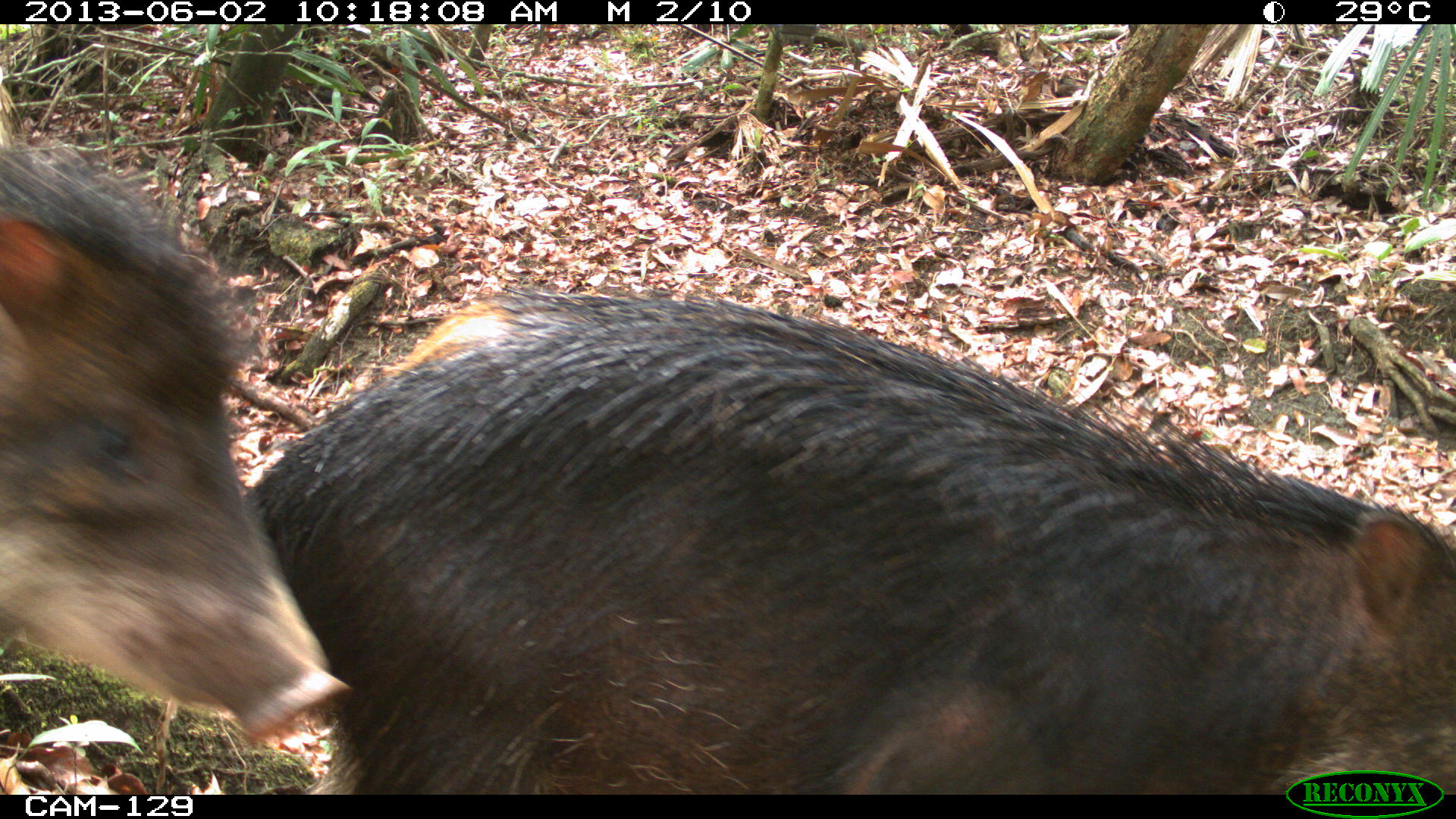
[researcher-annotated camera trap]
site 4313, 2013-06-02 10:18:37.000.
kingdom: Animalia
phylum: Chordata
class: Mammalia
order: Artiodactyla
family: Tayassuidae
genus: Tayassu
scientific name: Tayassu pecari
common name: white-lipped peccary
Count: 3.